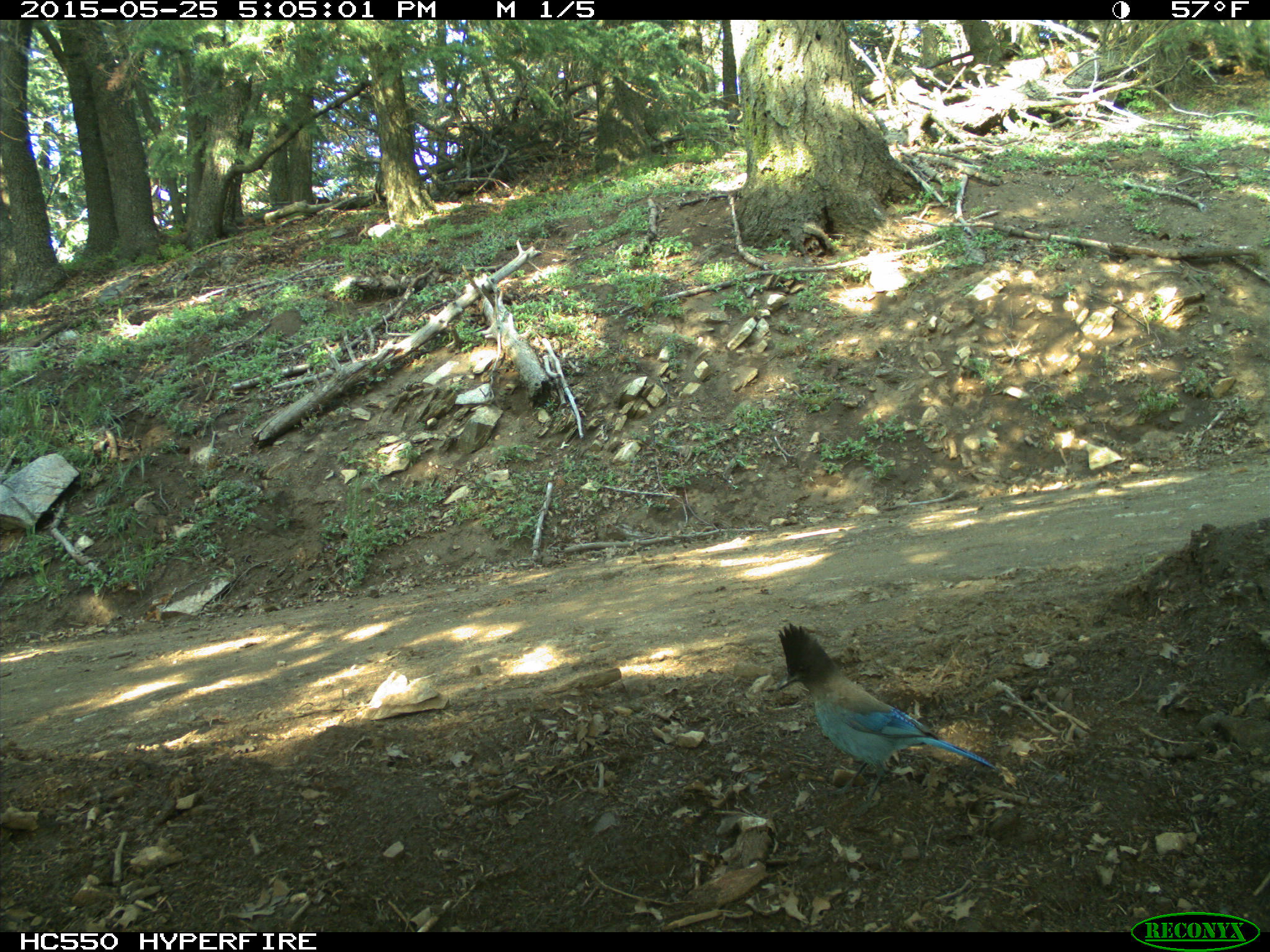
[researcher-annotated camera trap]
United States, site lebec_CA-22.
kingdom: Animalia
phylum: Chordata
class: Aves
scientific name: Aves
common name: birds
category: unidentified bird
Unidentified bird (birds) (Aves).